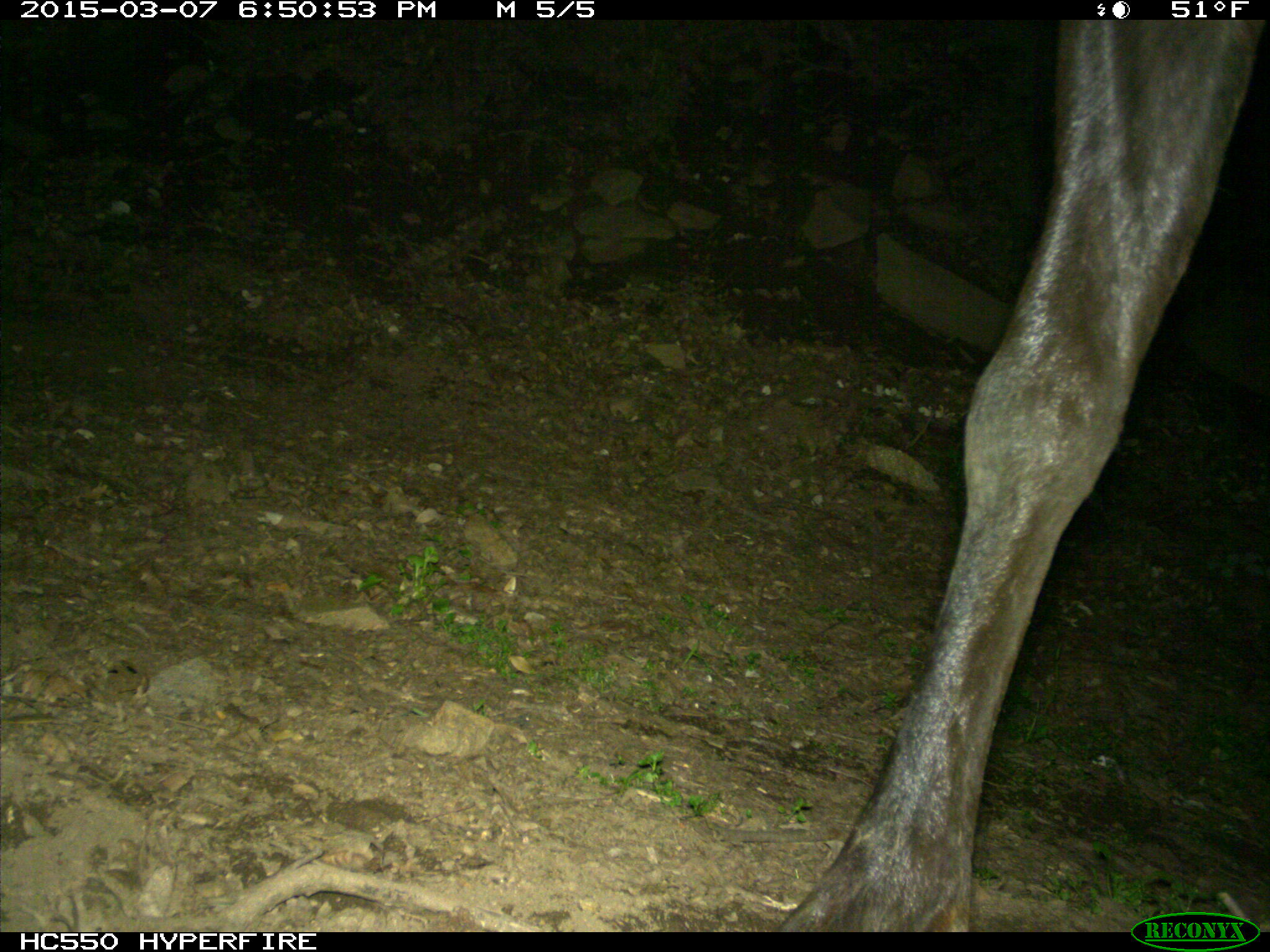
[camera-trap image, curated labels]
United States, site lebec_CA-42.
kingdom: Animalia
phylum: Chordata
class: Mammalia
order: Artiodactyla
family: Cervidae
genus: Cervus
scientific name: Cervus canadensis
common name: elk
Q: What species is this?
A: Cervus canadensis (elk).